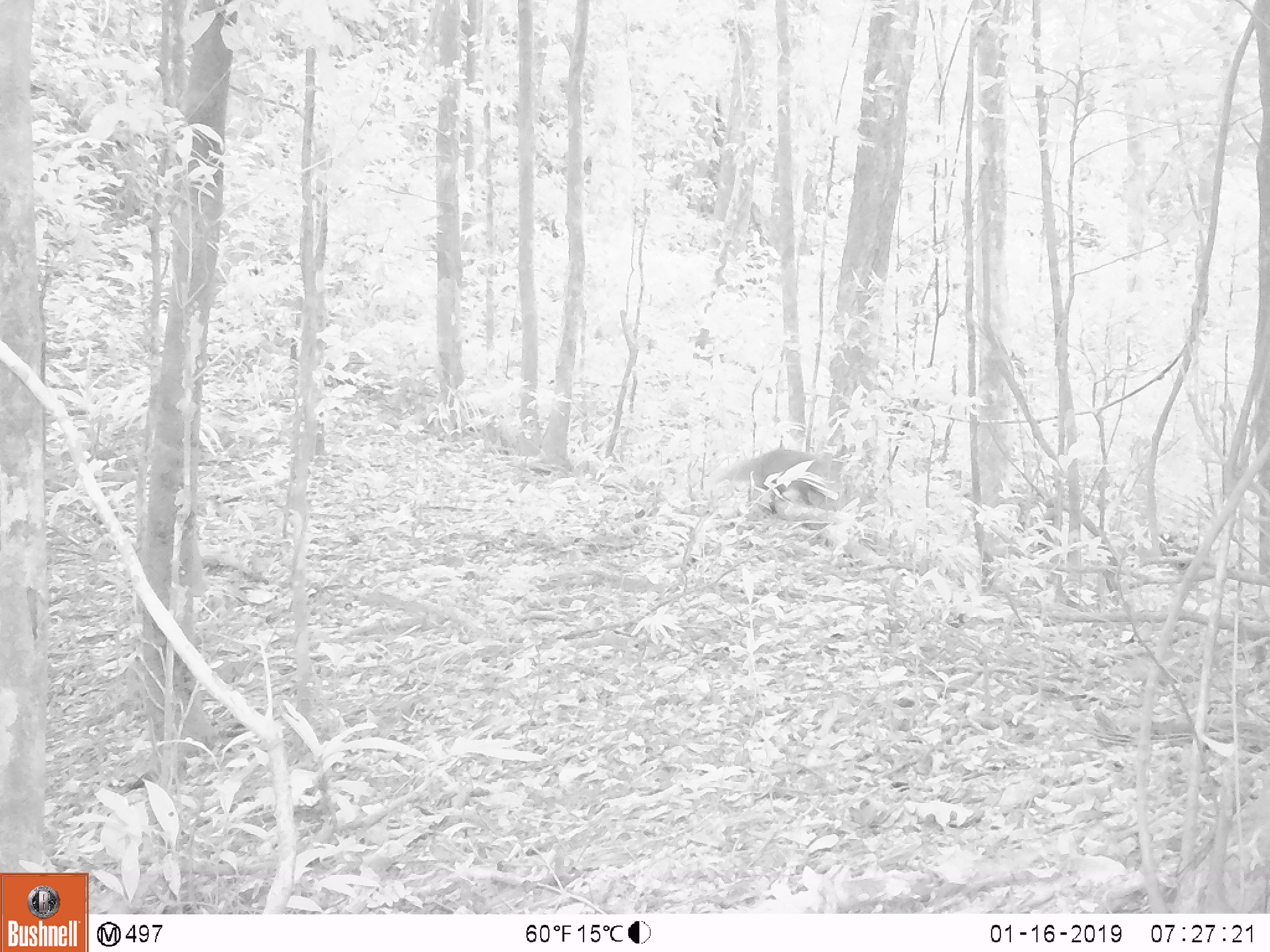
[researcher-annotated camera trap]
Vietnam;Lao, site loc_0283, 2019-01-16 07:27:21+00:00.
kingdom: Animalia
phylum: Chordata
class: Mammalia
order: Carnivora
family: Herpestidae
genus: Urva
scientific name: Urva urva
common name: crab-eating mongoose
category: crab eating mongoose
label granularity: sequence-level